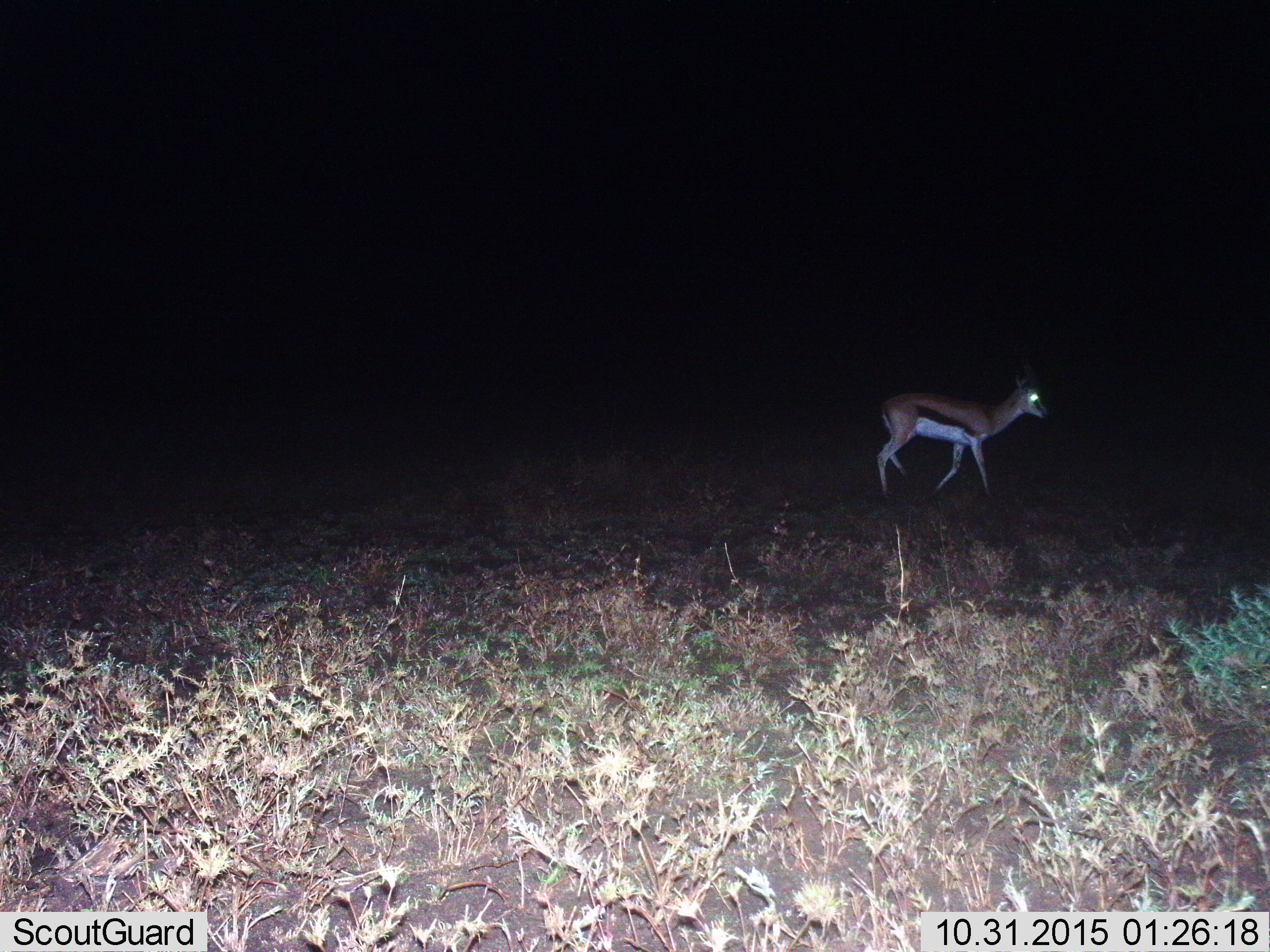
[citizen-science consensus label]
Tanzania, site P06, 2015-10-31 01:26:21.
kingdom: Animalia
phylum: Chordata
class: Mammalia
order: Artiodactyla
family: Bovidae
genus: Eudorcas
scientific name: Eudorcas thomsonii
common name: thomson's gazelle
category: gazellethomsons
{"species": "gazellethomsons (thomson's gazelle) (Eudorcas thomsonii)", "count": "1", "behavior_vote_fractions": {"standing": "50%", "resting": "0%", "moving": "62%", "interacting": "0%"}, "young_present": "0%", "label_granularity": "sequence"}